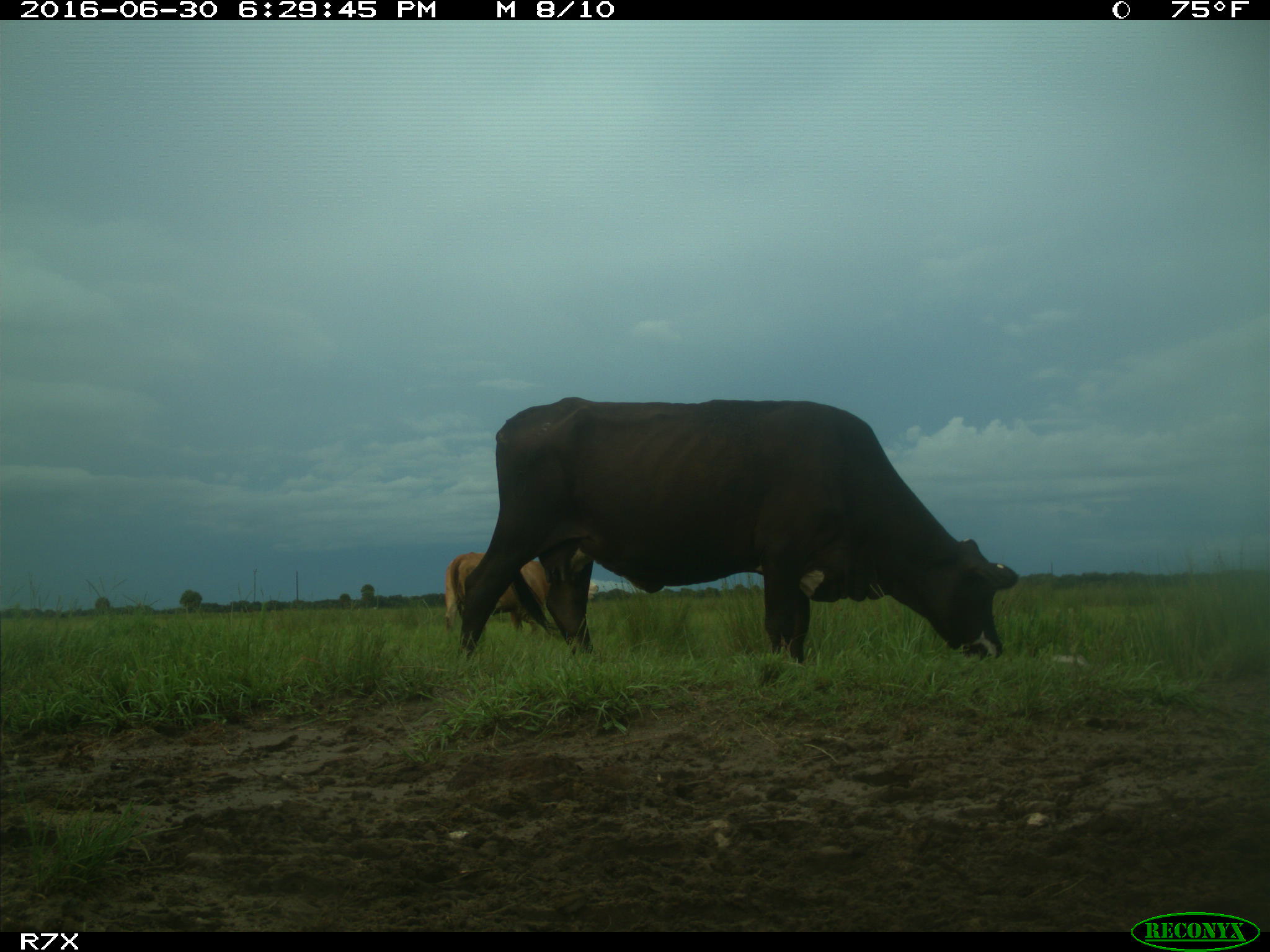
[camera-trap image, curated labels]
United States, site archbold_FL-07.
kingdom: Animalia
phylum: Chordata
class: Mammalia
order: Artiodactyla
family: Bovidae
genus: Bos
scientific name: Bos taurus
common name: domestic cow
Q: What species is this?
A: Bos taurus (domestic cow).